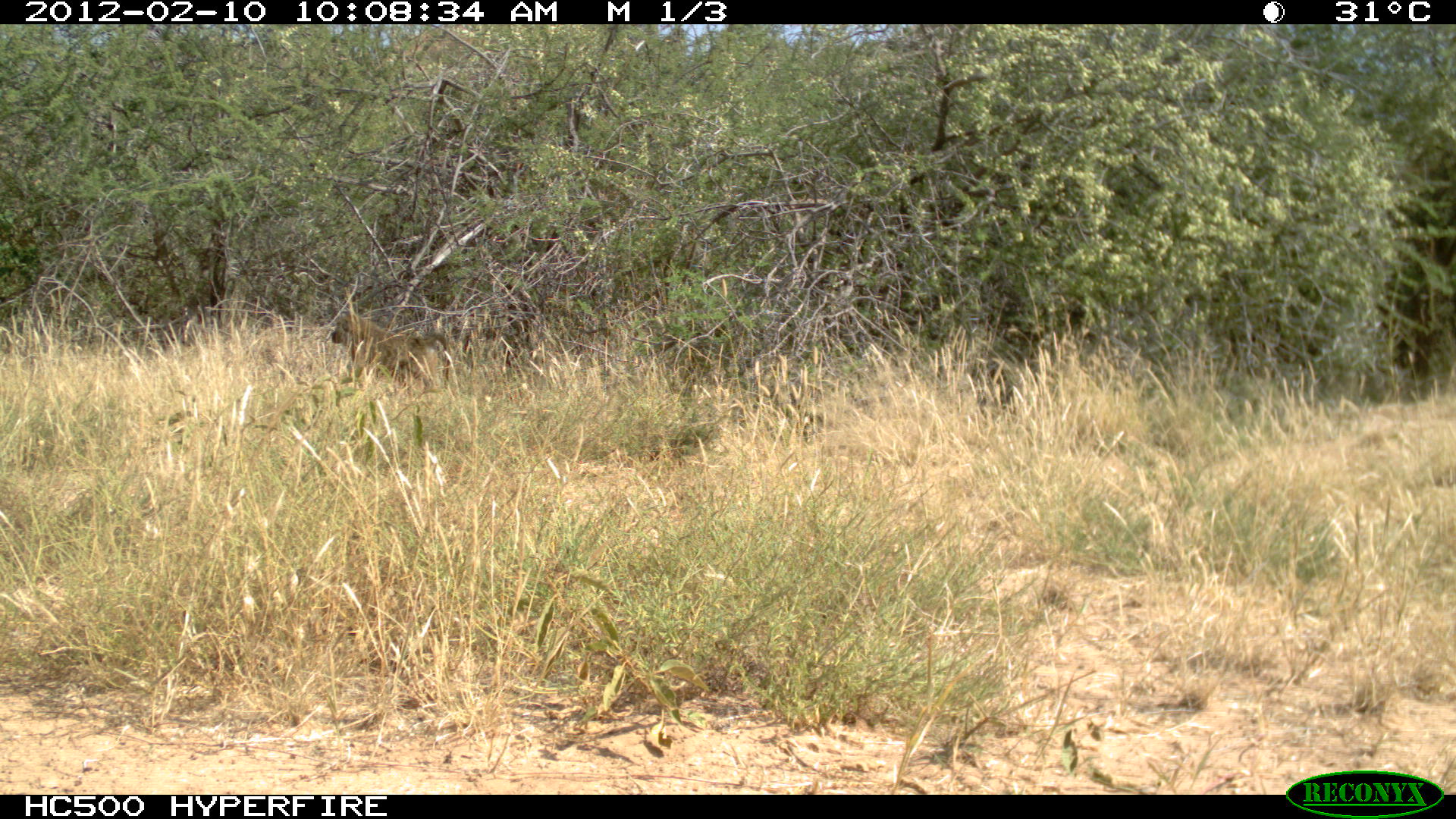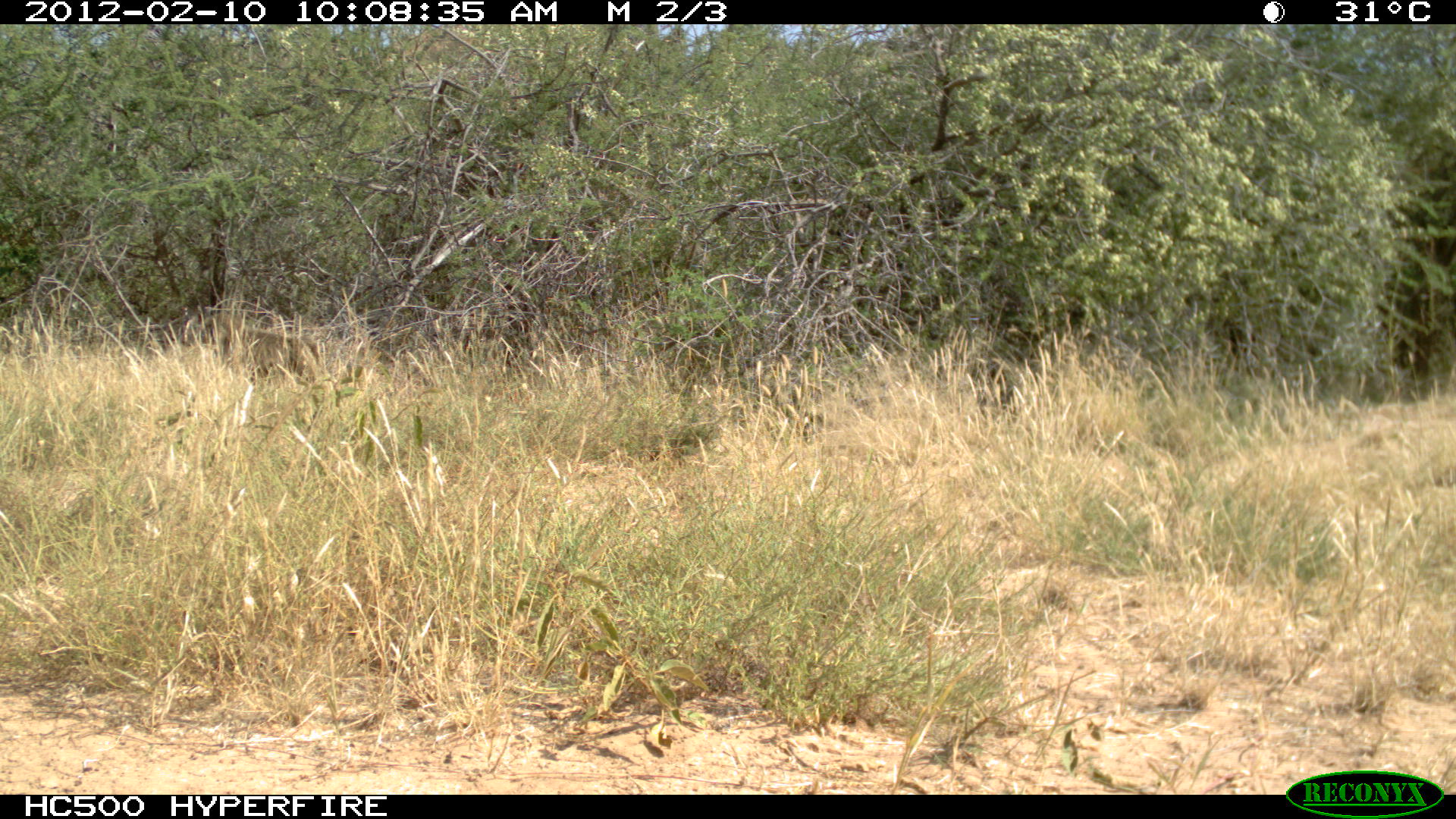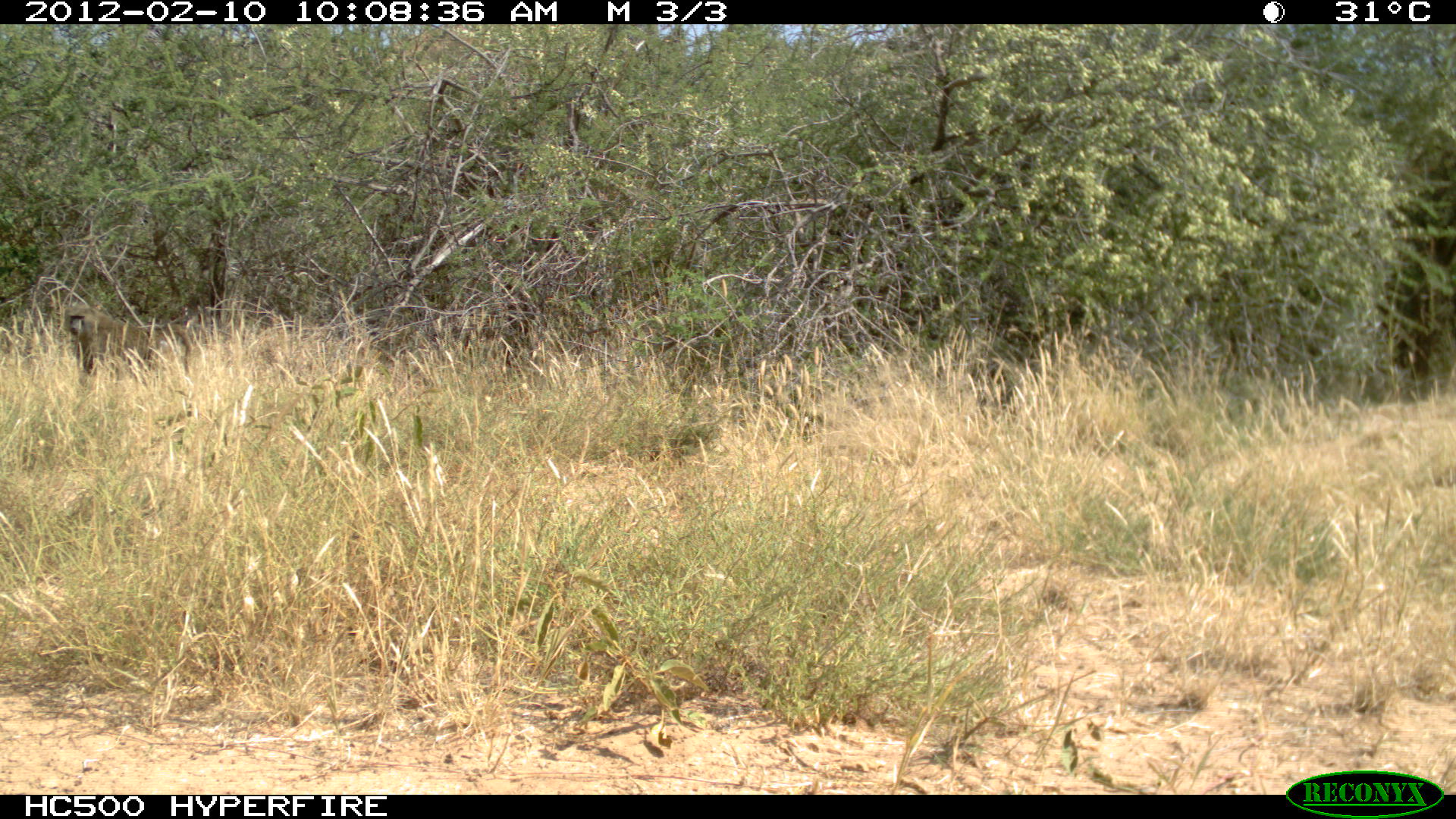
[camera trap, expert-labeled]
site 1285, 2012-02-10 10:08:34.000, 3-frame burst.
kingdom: Animalia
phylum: Chordata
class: Mammalia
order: Primates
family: Cercopithecidae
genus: Papio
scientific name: Papio anubis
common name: olive baboon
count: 1